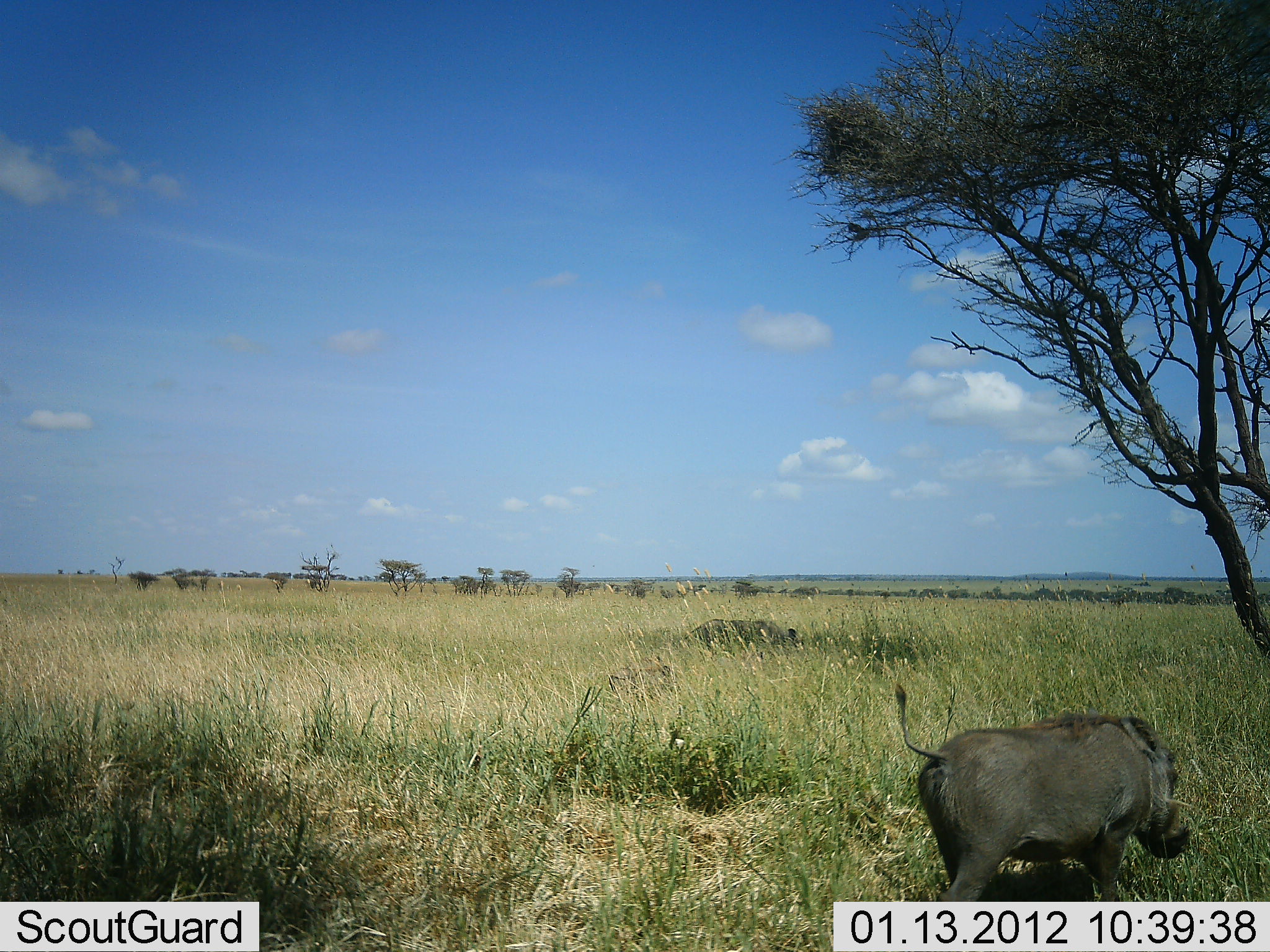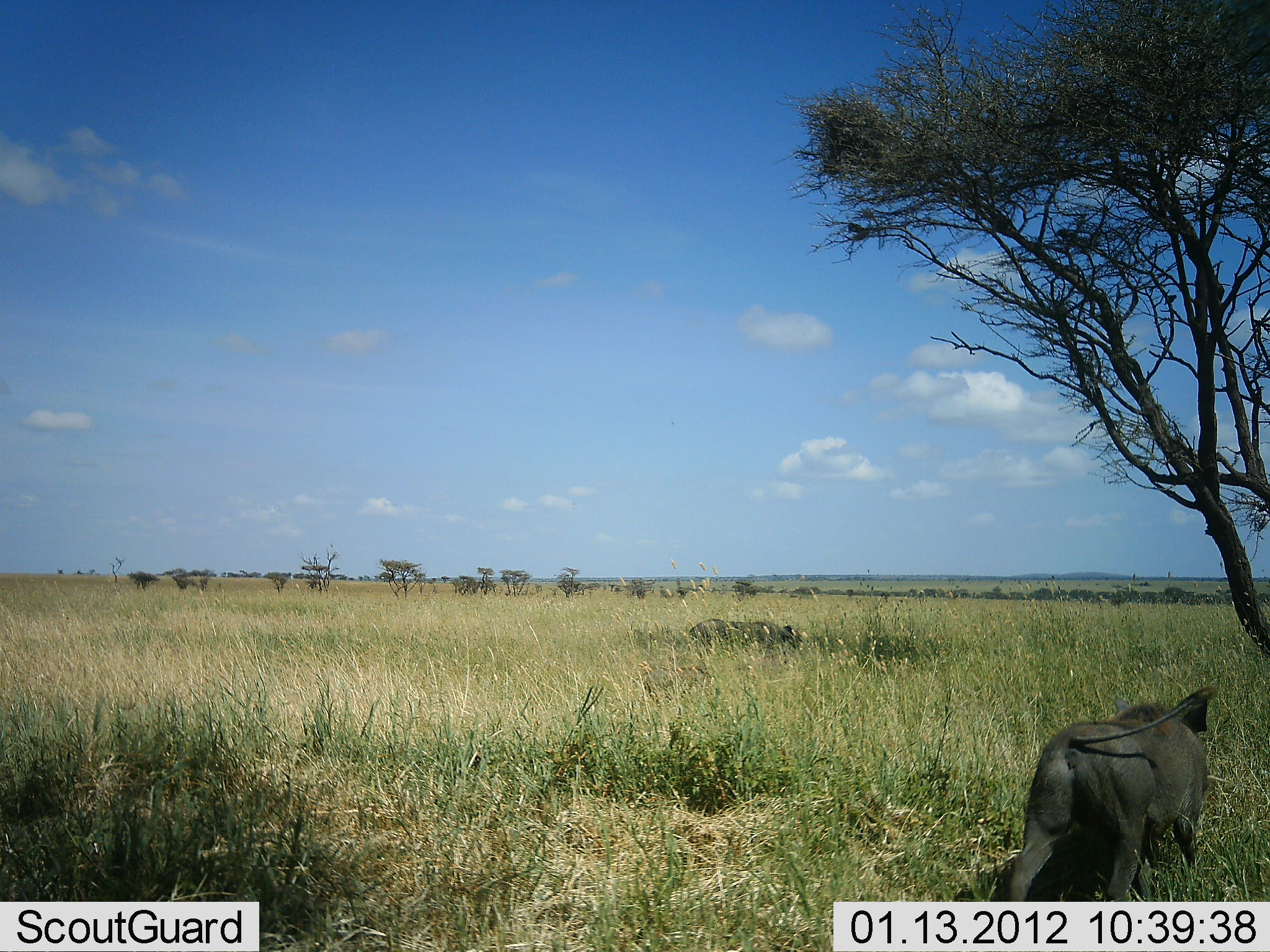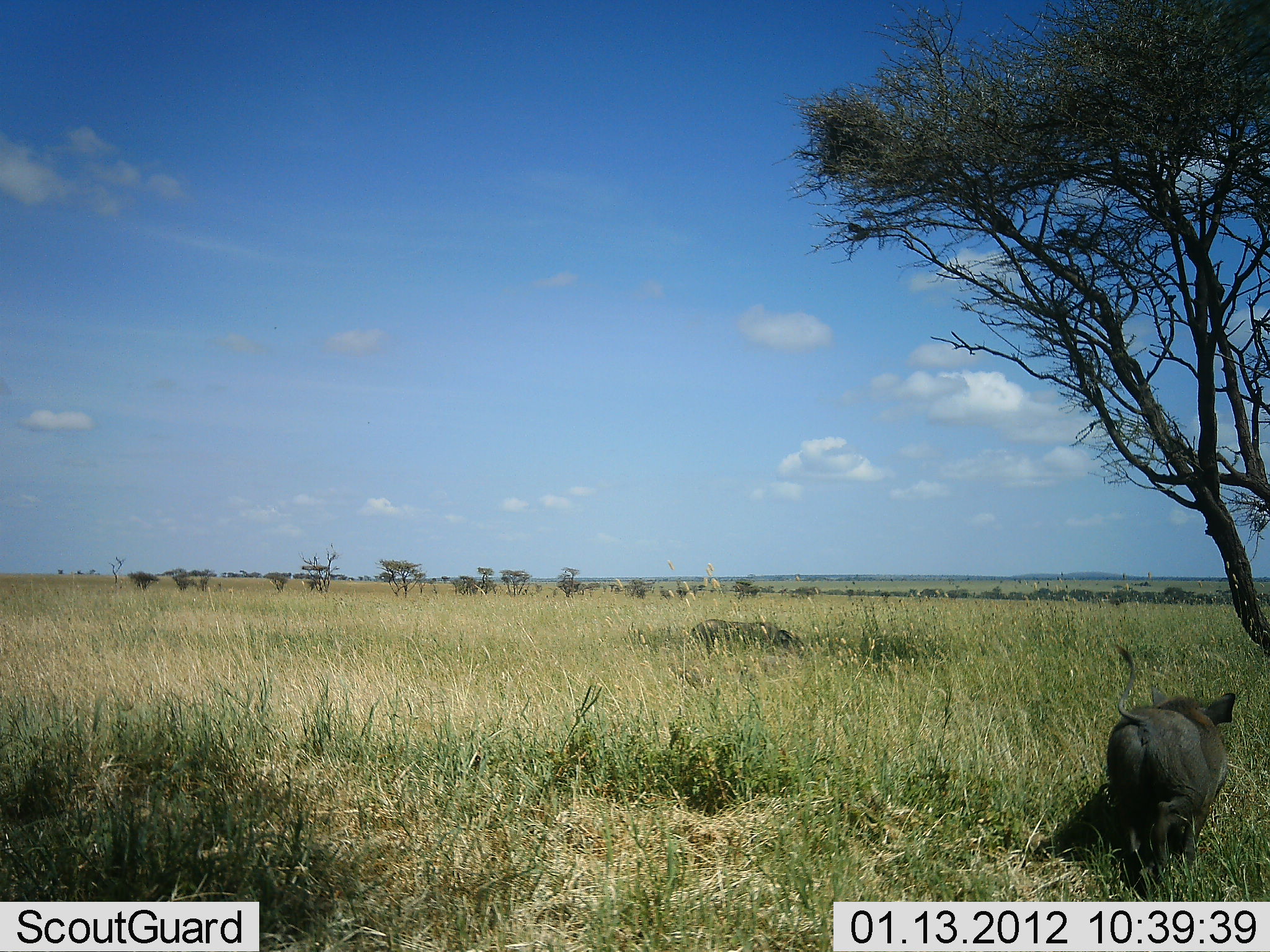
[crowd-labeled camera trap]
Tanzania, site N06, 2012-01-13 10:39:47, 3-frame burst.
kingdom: Animalia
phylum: Chordata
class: Mammalia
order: Artiodactyla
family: Suidae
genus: Phacochoerus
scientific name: Phacochoerus africanus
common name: warthog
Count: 1.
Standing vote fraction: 0%.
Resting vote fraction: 0%.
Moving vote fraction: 100%.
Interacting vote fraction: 0%.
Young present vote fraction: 0%.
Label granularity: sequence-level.